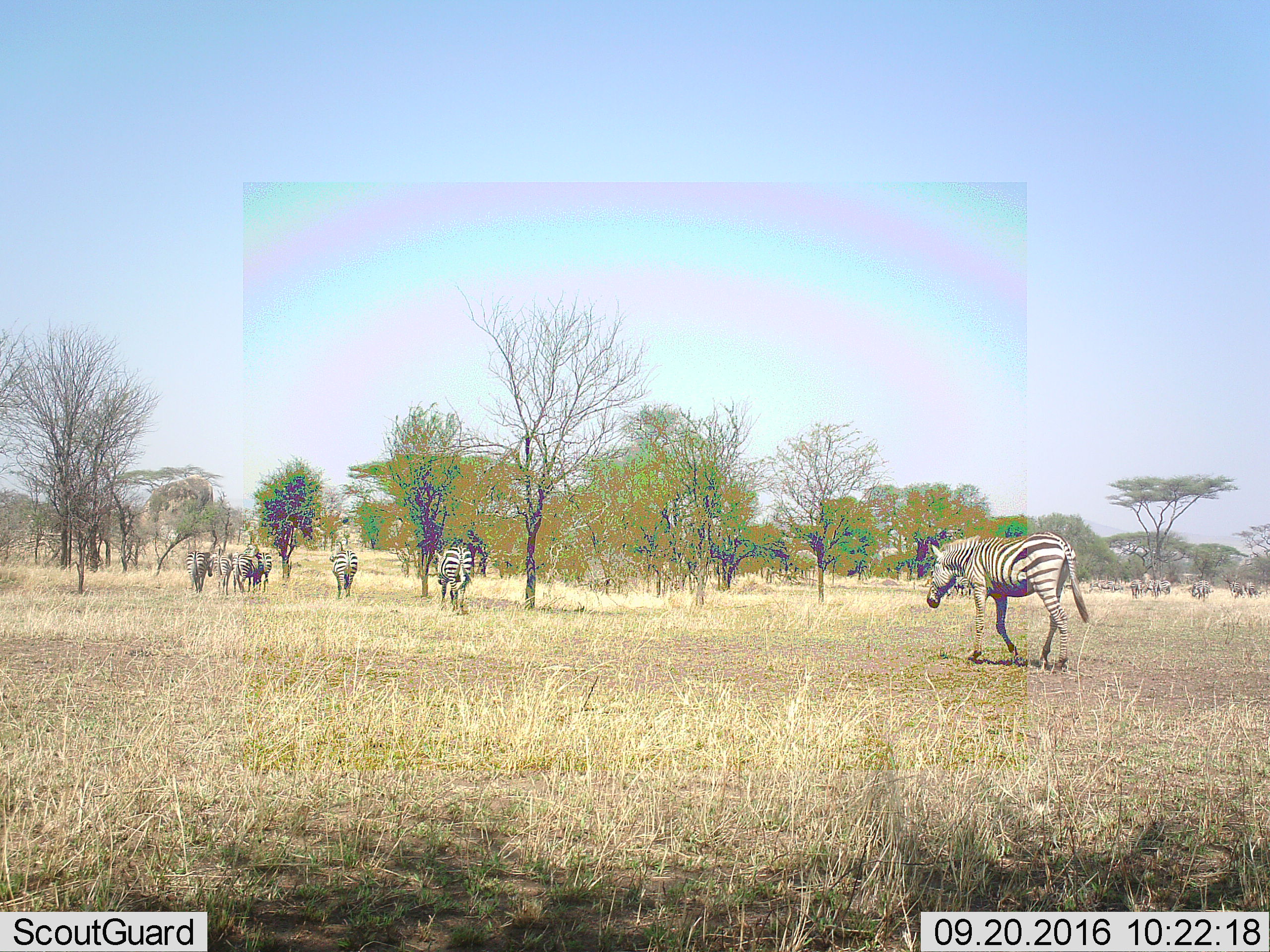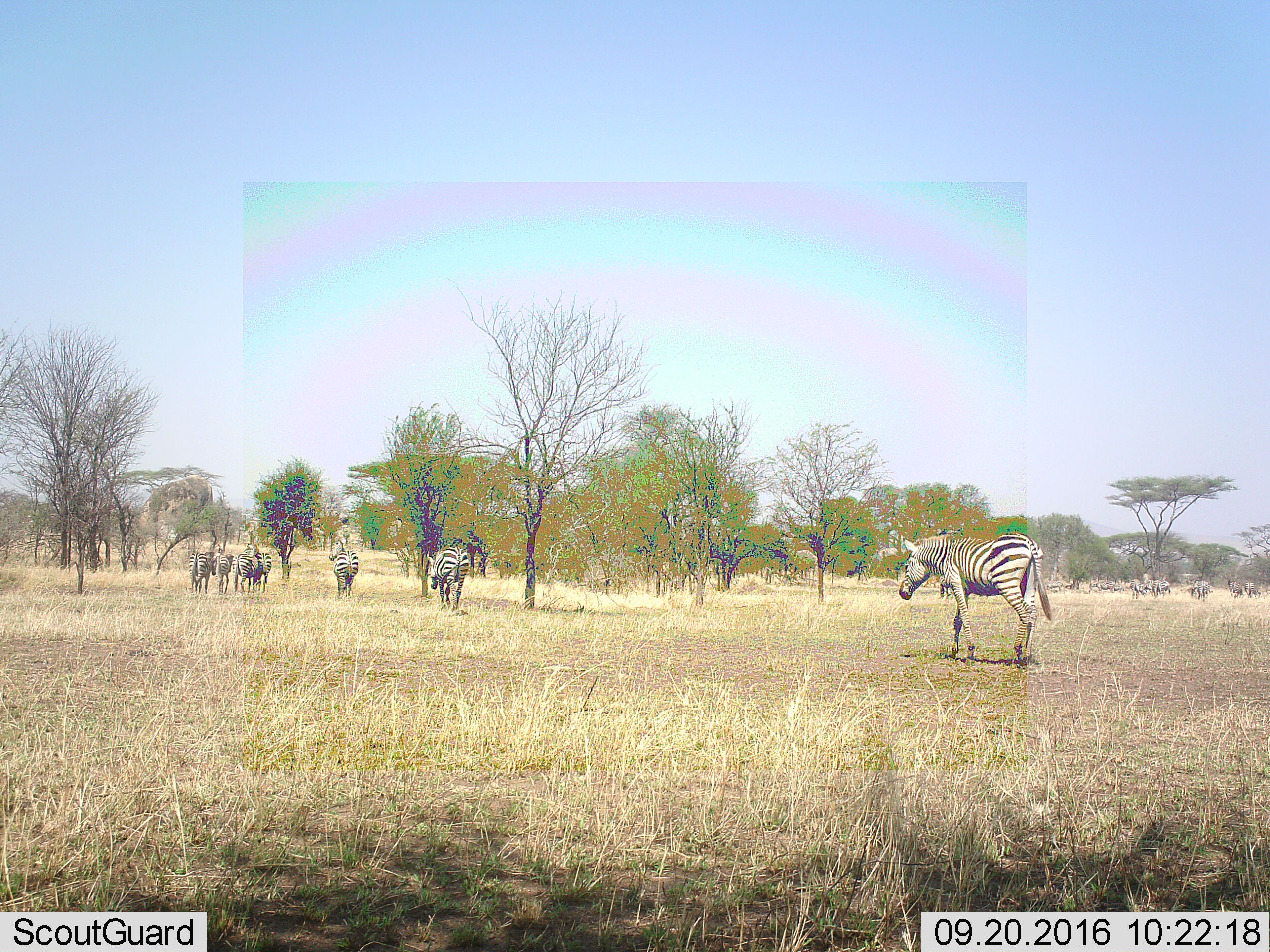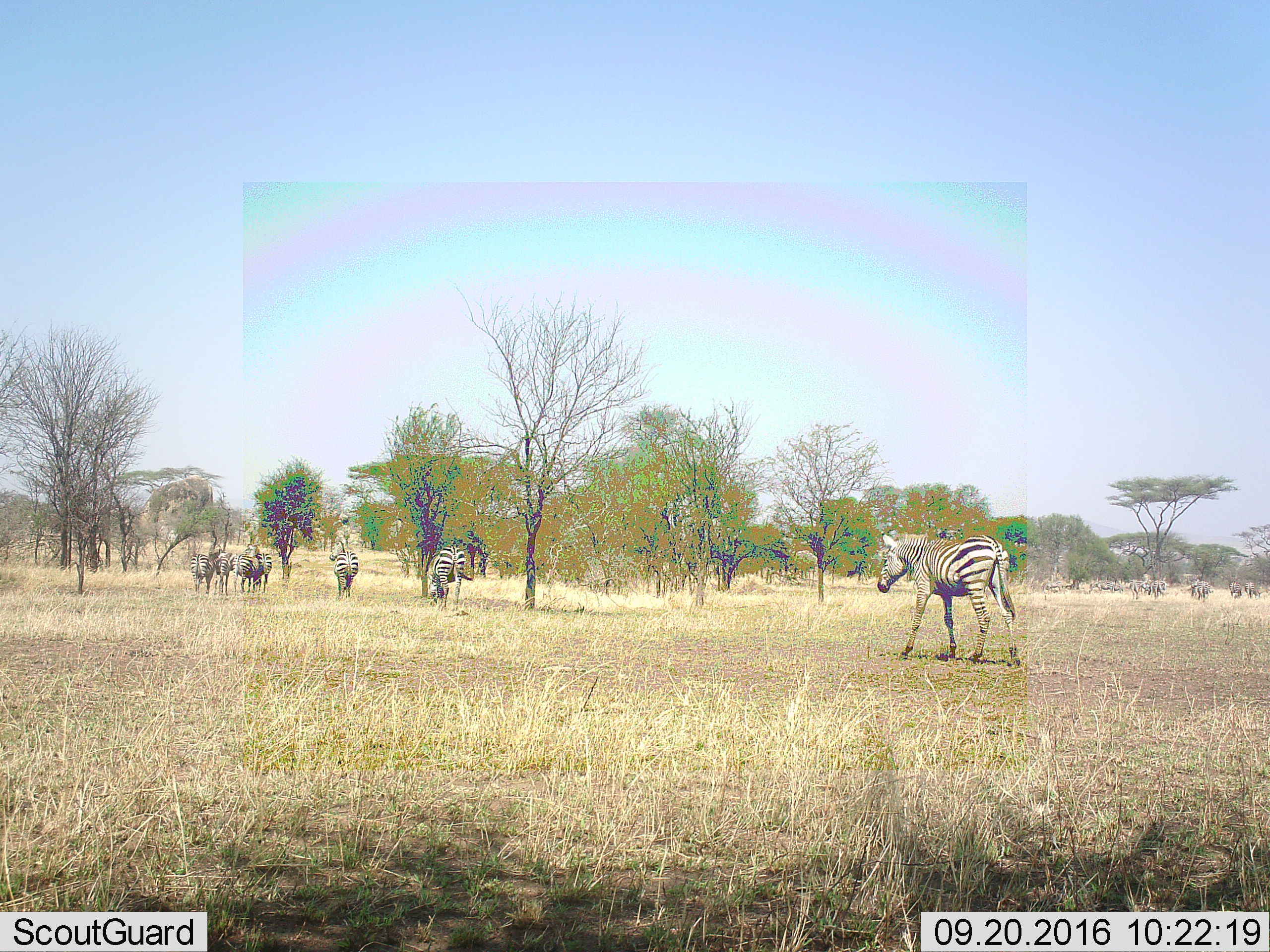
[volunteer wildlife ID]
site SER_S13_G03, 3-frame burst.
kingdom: Animalia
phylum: Chordata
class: Mammalia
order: Perissodactyla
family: Equidae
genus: Equus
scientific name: Equus quagga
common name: plains zebra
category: zebraplains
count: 11-50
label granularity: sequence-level